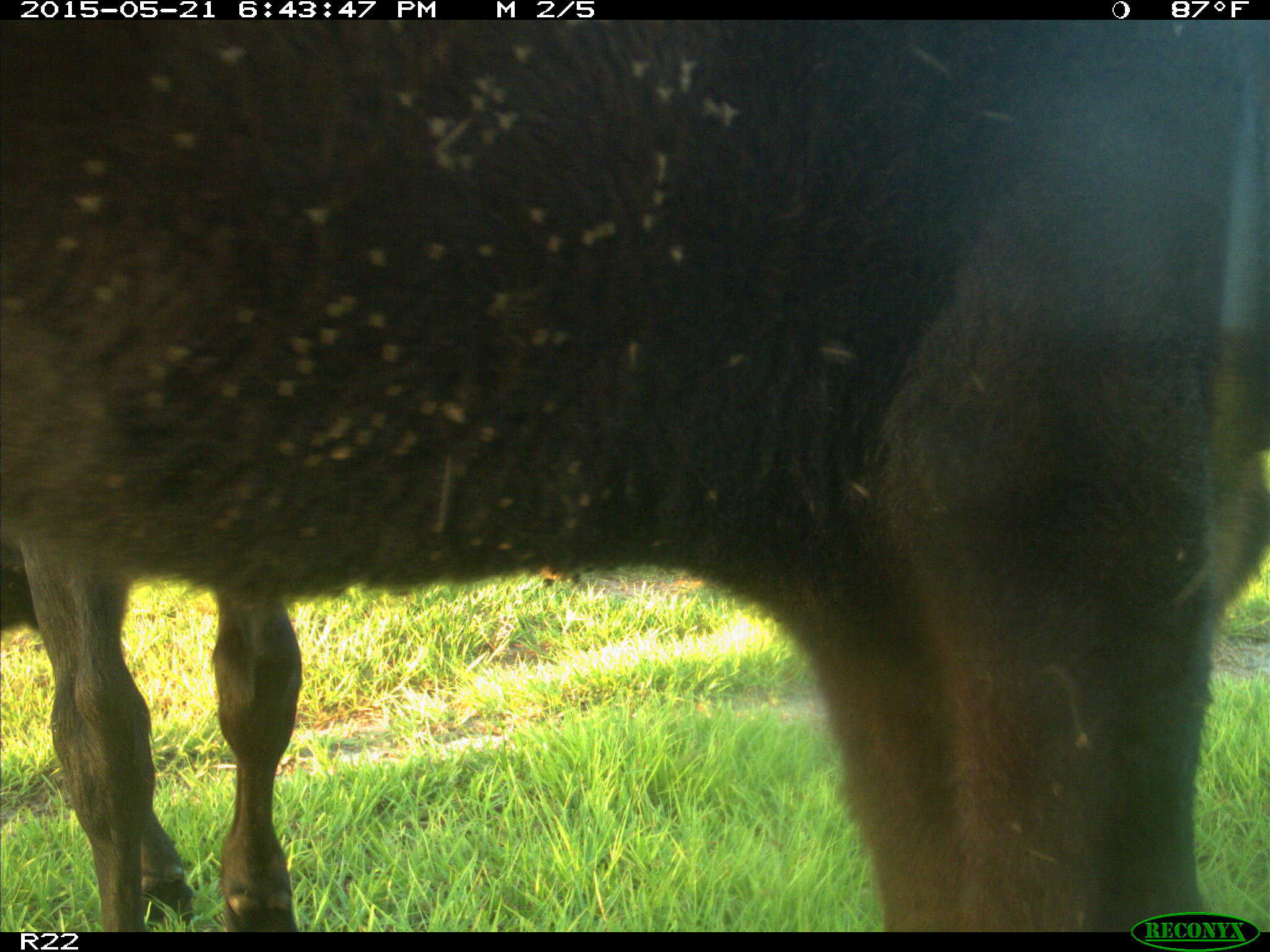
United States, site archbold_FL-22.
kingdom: Animalia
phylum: Chordata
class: Mammalia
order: Artiodactyla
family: Bovidae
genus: Bos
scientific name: Bos taurus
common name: domestic cow